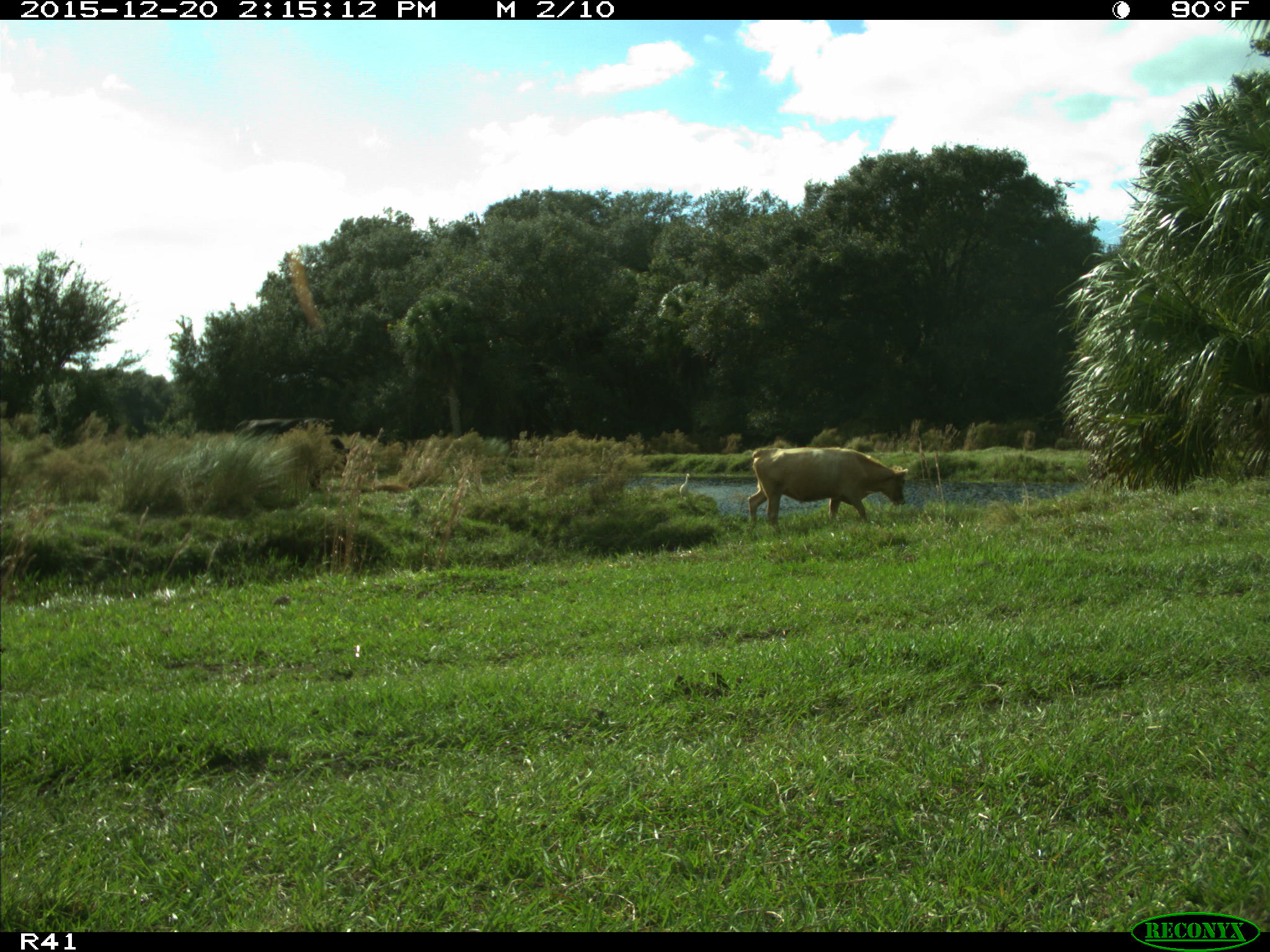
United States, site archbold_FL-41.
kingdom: Animalia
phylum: Chordata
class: Mammalia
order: Artiodactyla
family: Bovidae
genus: Bos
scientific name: Bos taurus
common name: domestic cow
Bos taurus (domestic cow).